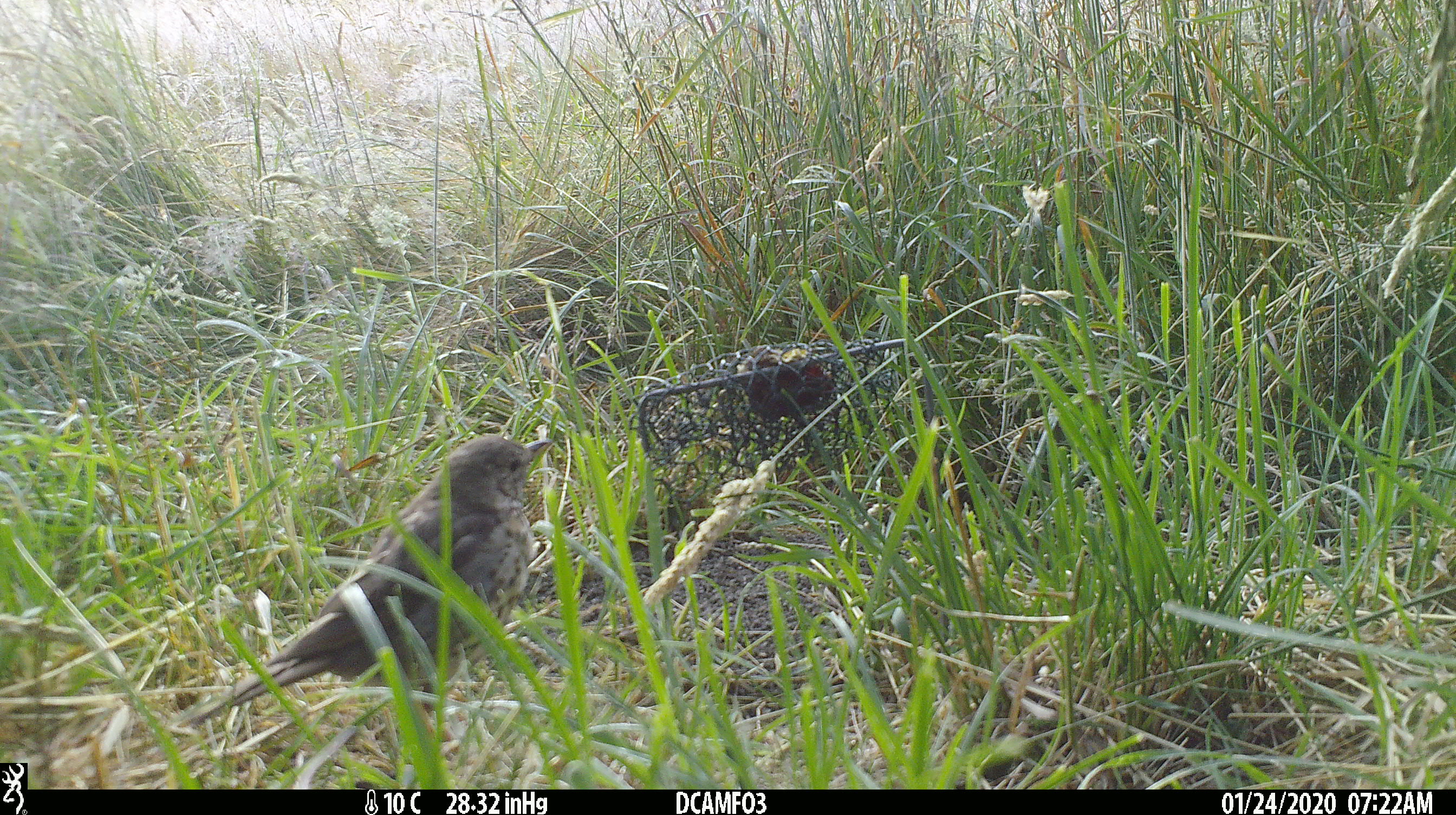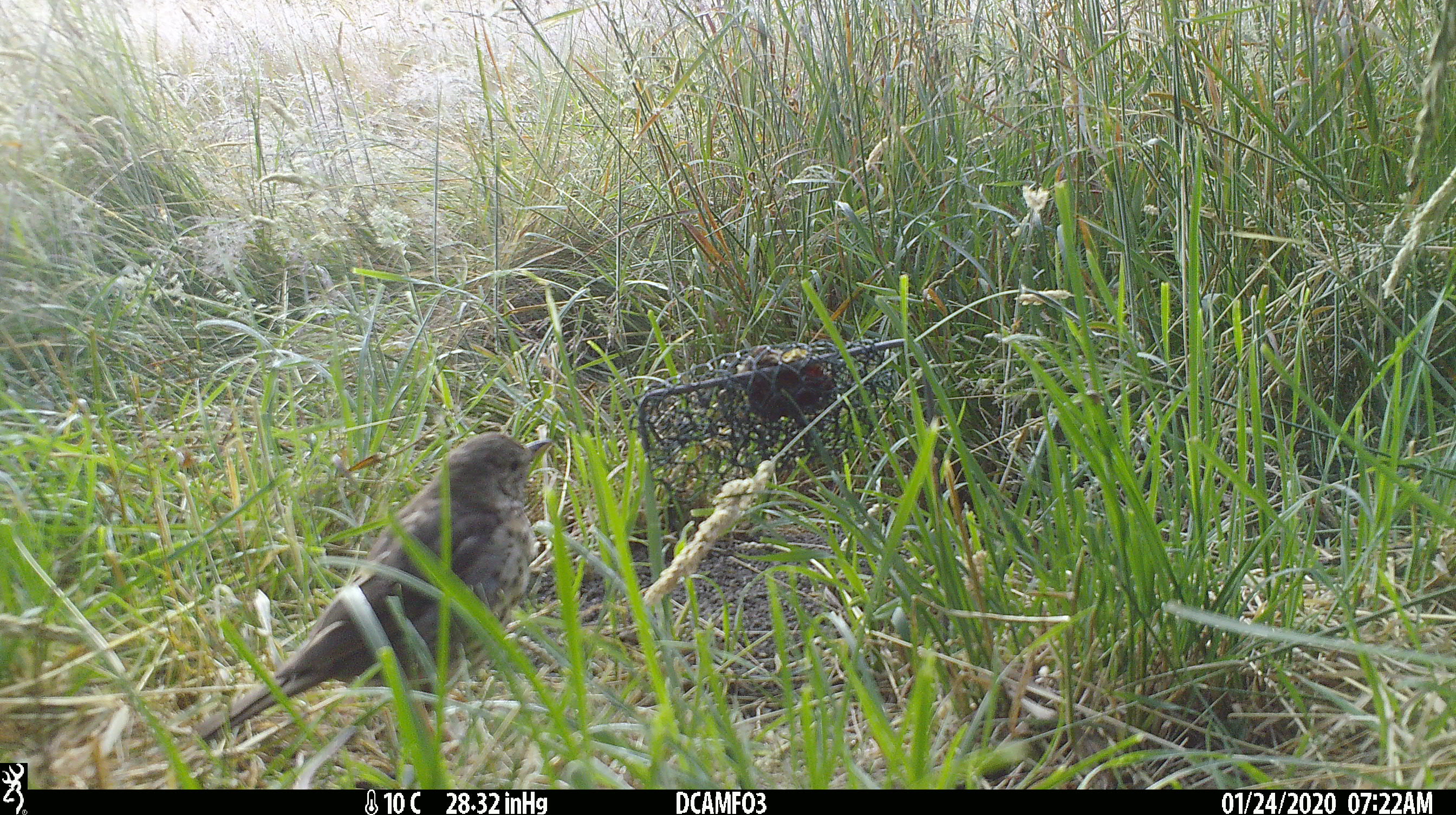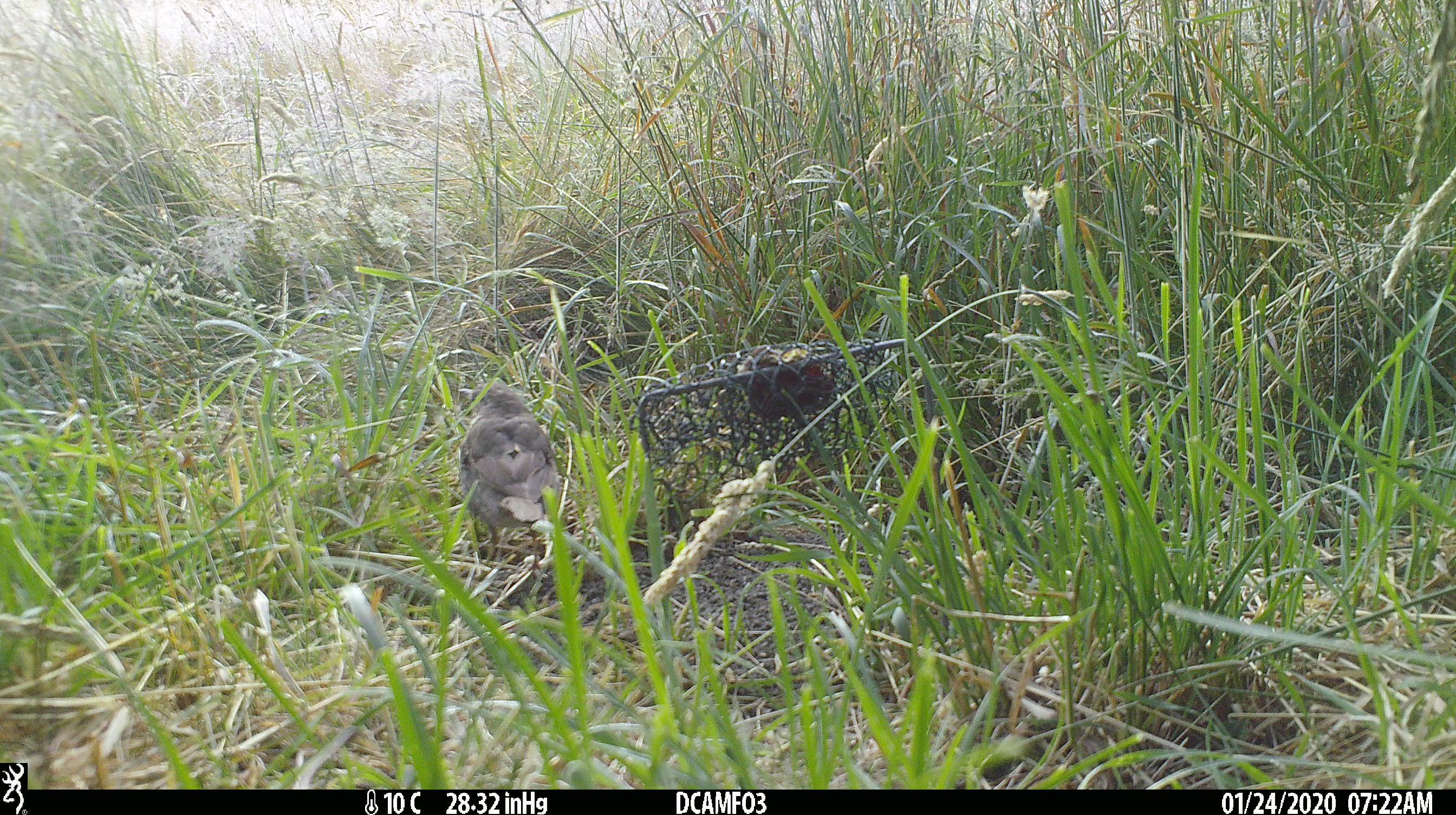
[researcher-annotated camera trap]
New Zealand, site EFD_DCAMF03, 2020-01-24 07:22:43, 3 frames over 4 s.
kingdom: Animalia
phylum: Chordata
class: Aves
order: Passeriformes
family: Turdidae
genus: Turdus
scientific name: Turdus philomelos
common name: song thrush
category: thrush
Thrush (song thrush) (Turdus philomelos).